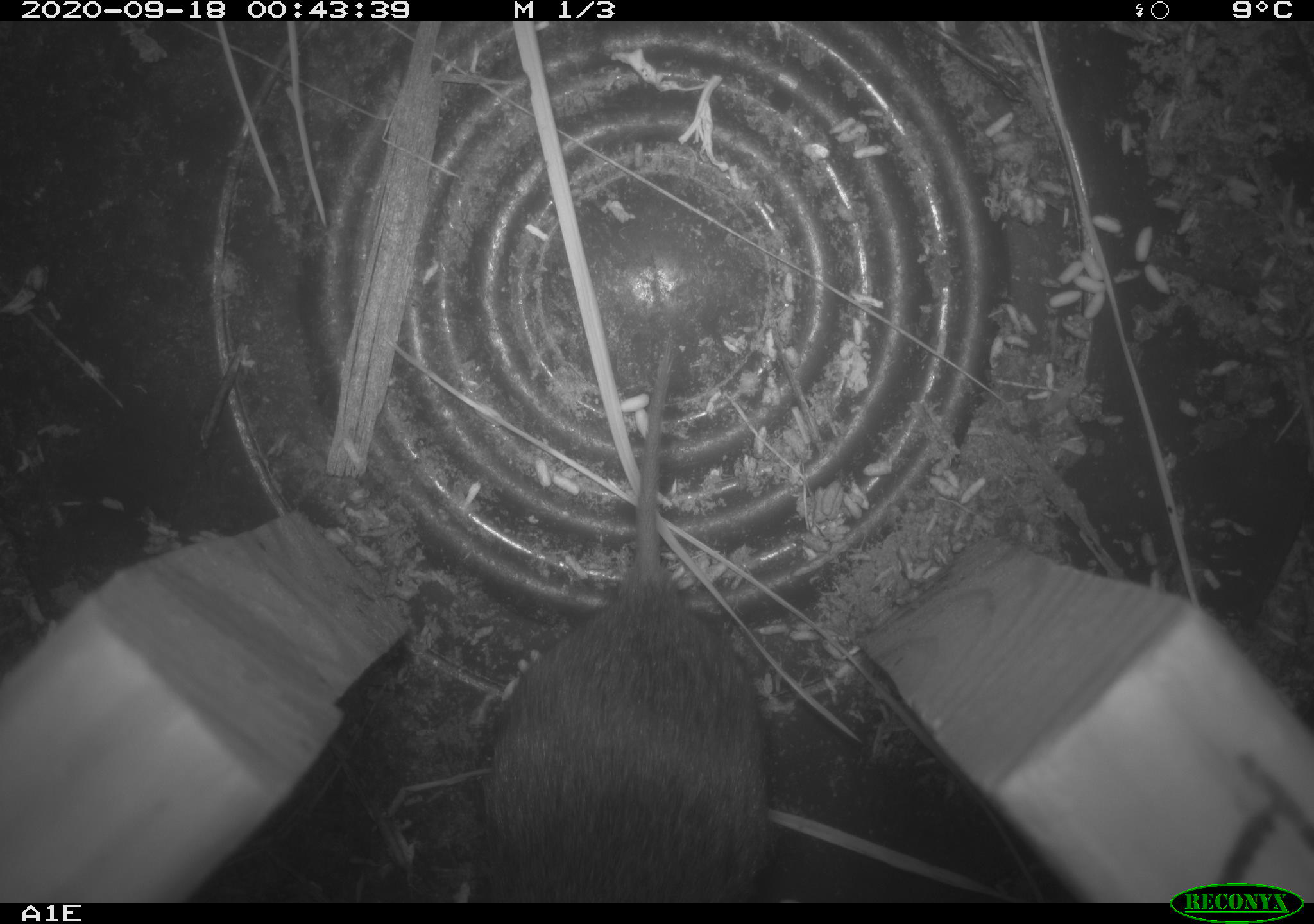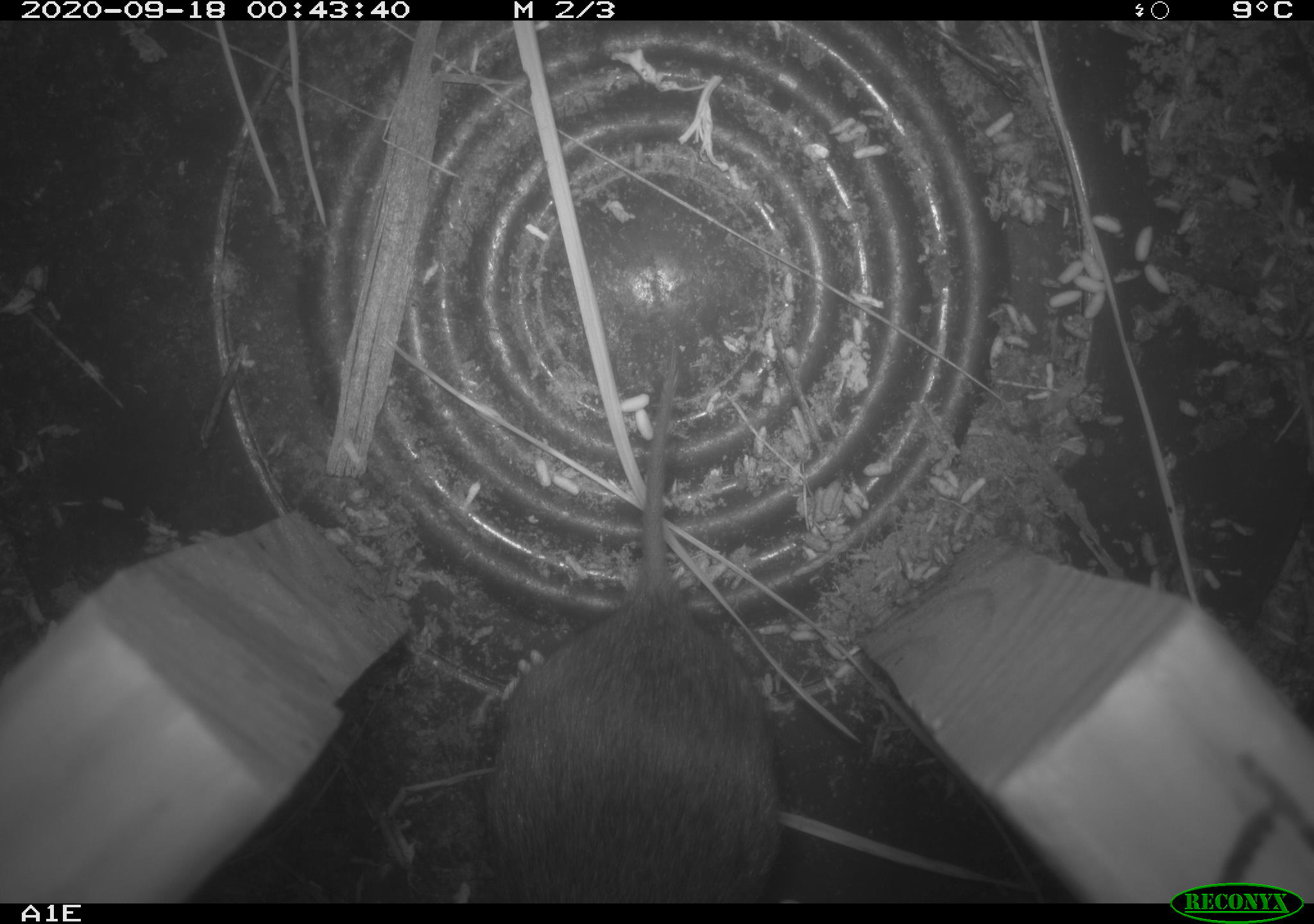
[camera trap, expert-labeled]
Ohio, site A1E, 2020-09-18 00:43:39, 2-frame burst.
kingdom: Animalia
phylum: Chordata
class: Mammalia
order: Rodentia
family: Cricetidae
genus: Microtus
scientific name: Microtus pennsylvanicus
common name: meadow vole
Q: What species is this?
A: Meadow vole (Microtus pennsylvanicus).